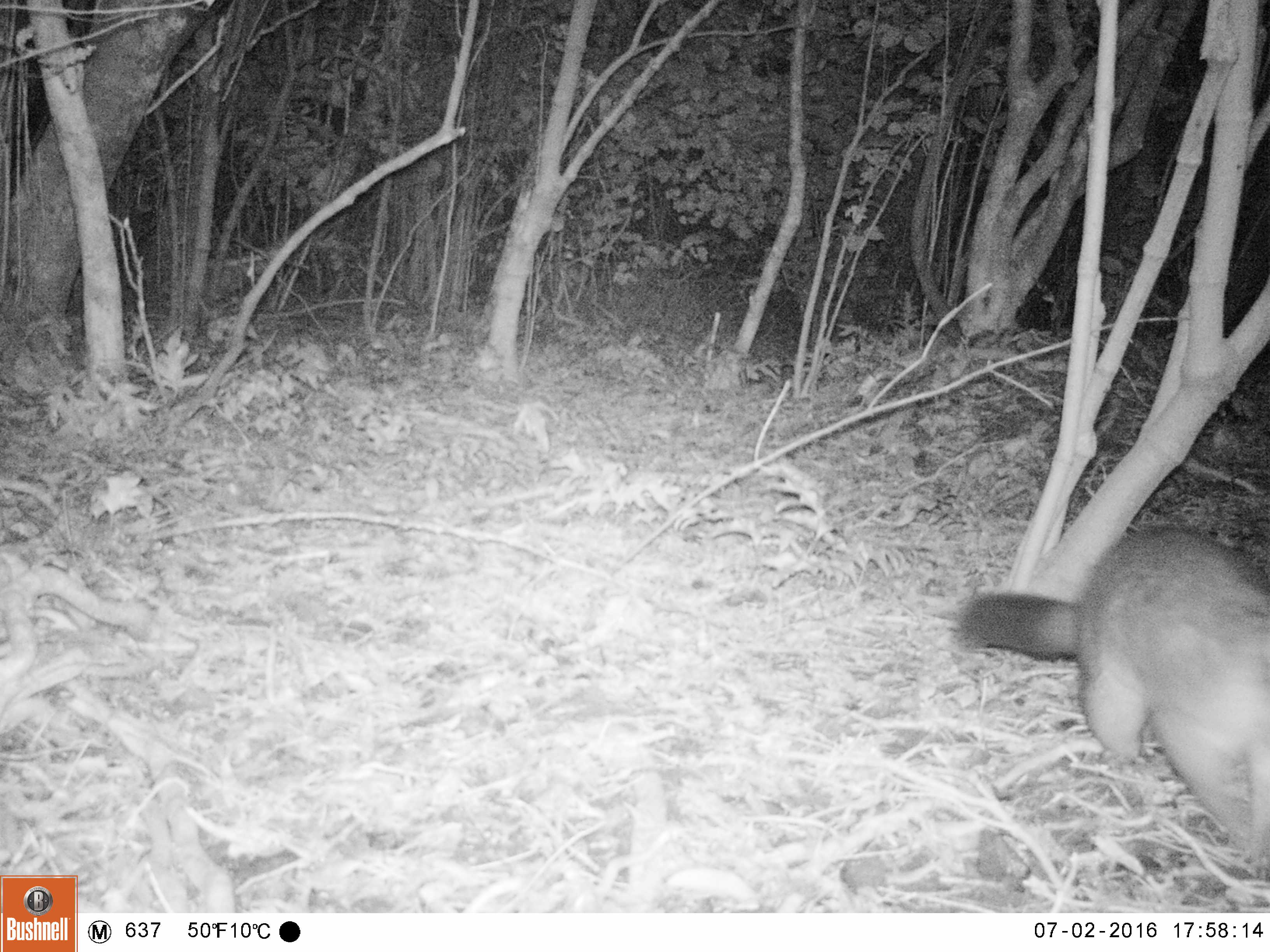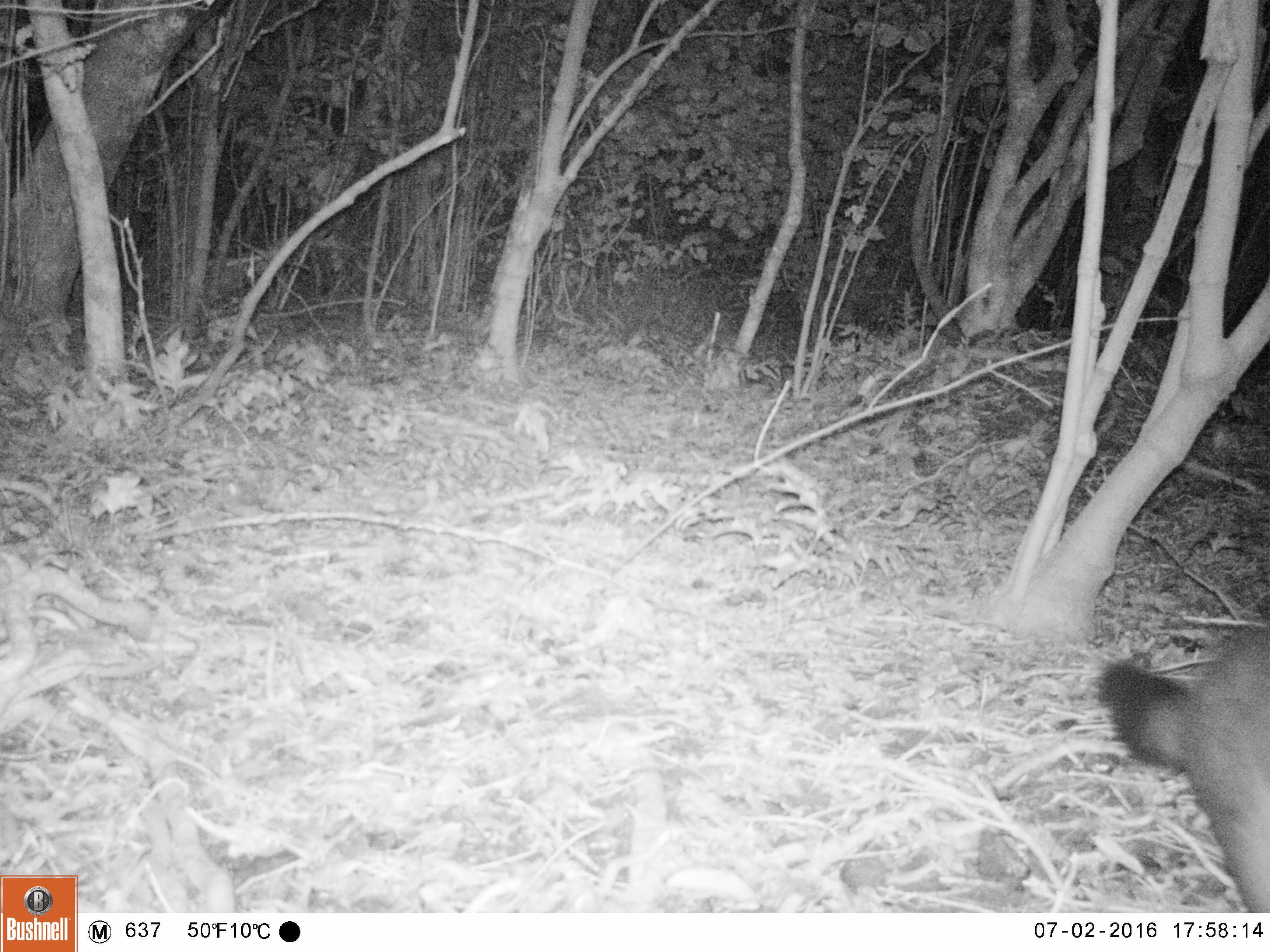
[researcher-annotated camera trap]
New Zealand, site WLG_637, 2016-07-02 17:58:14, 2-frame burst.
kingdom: Animalia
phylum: Chordata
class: Mammalia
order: Diprotodontia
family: Phalangeridae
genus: Trichosurus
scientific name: Trichosurus vulpecula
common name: common brushtail possum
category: possum